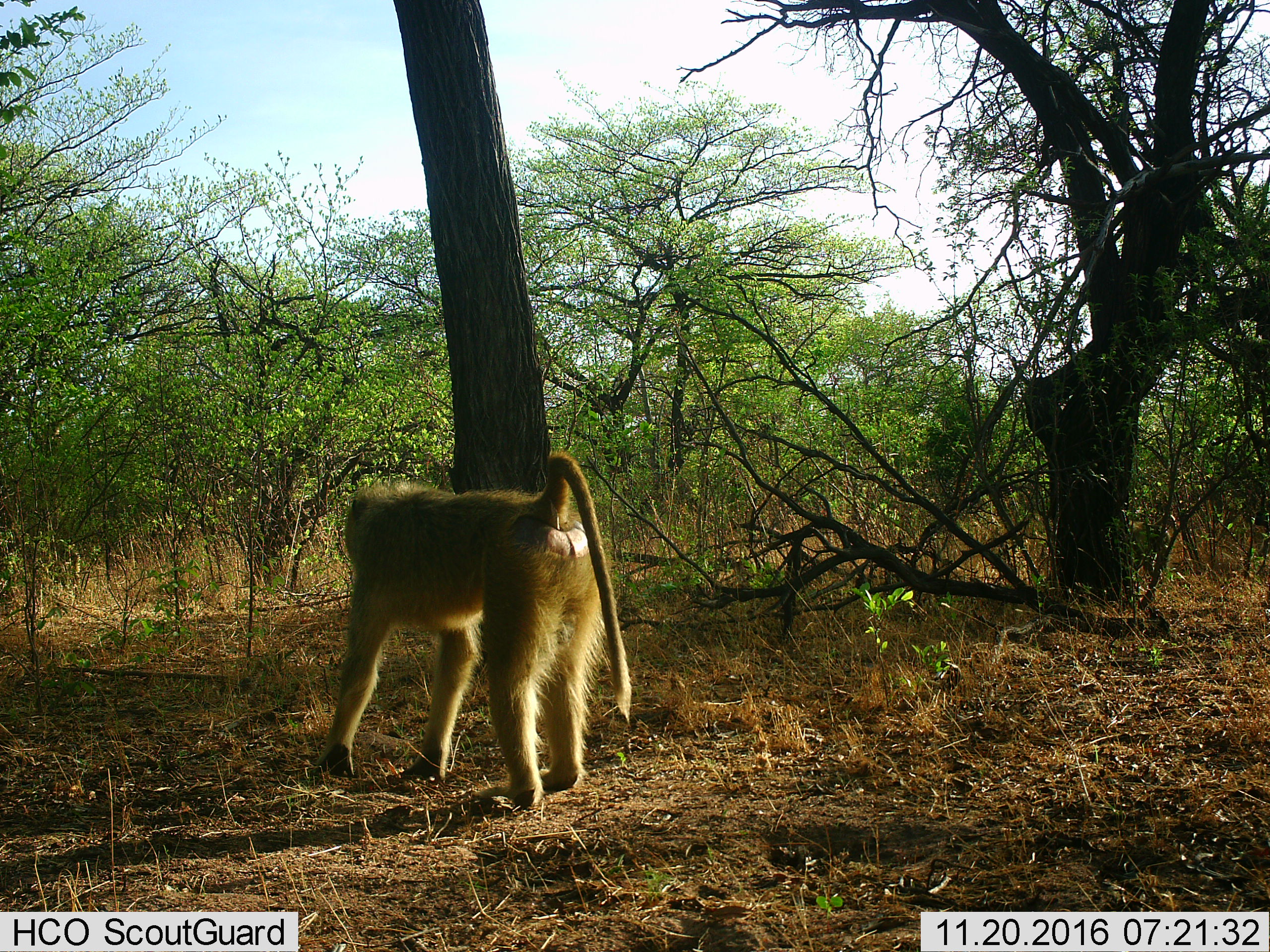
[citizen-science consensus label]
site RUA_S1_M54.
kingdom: Animalia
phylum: Chordata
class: Mammalia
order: Primates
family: Cercopithecidae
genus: Papio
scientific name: Papio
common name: baboon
Baboon (Papio), count 1. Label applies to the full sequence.